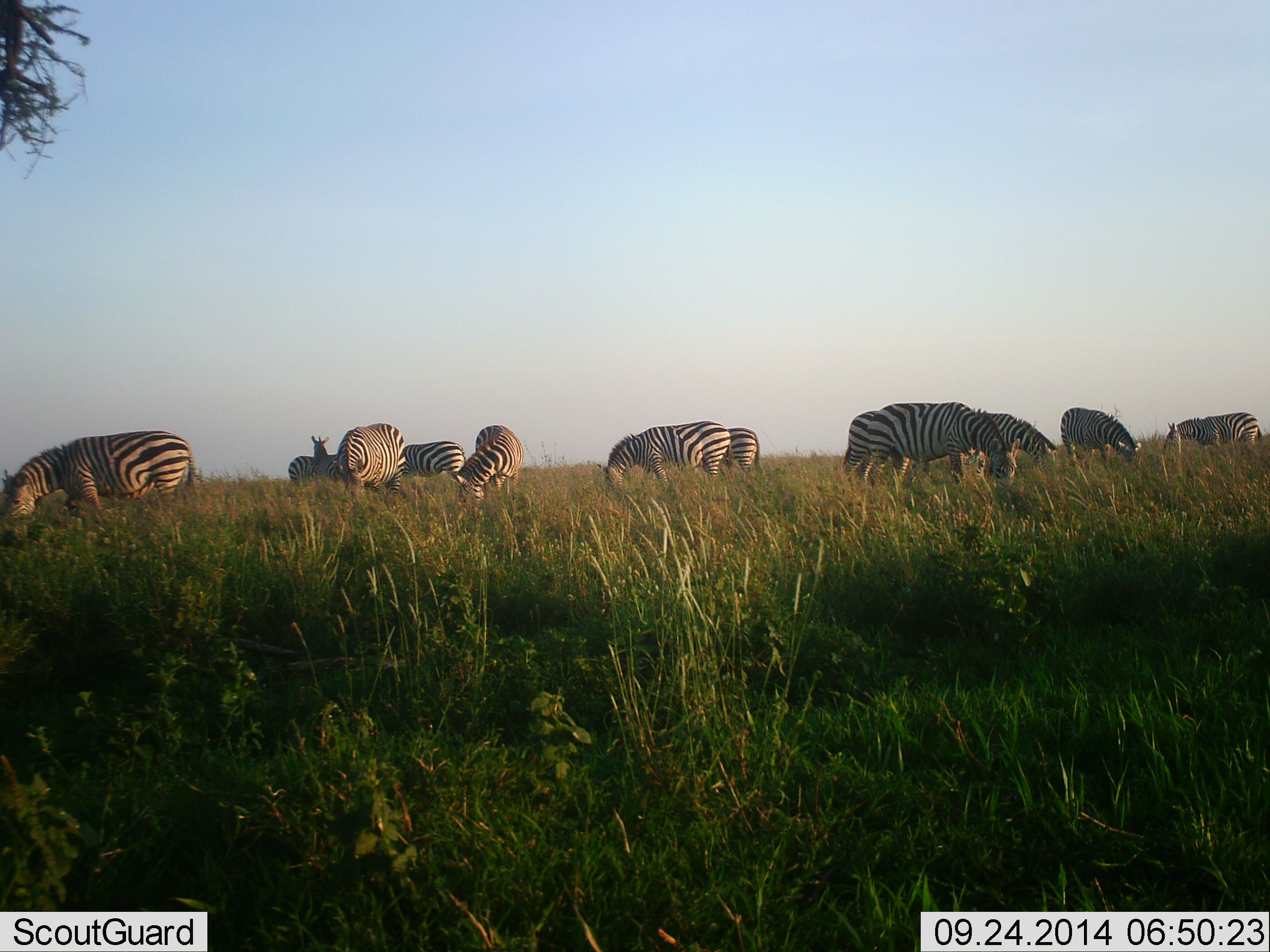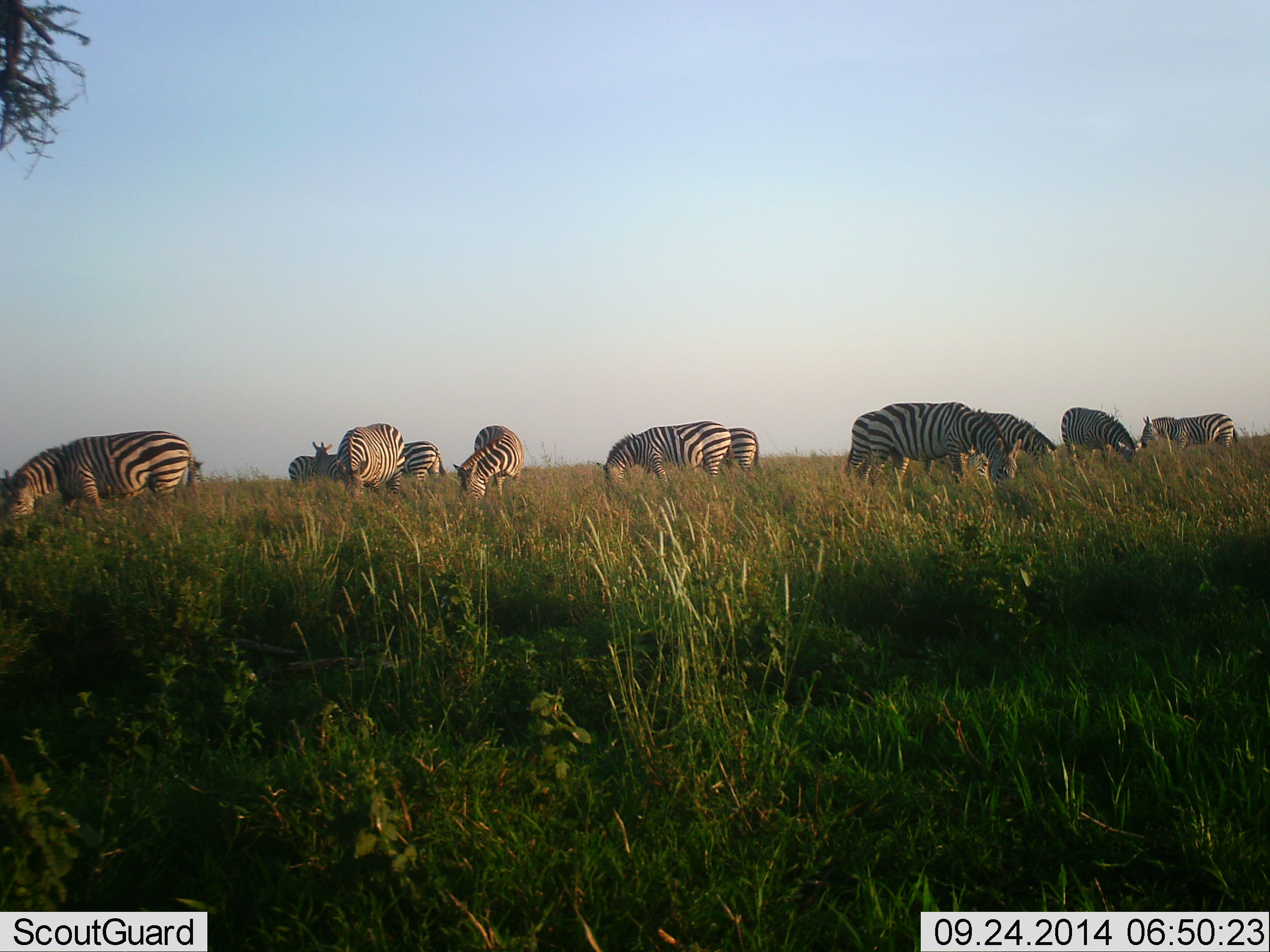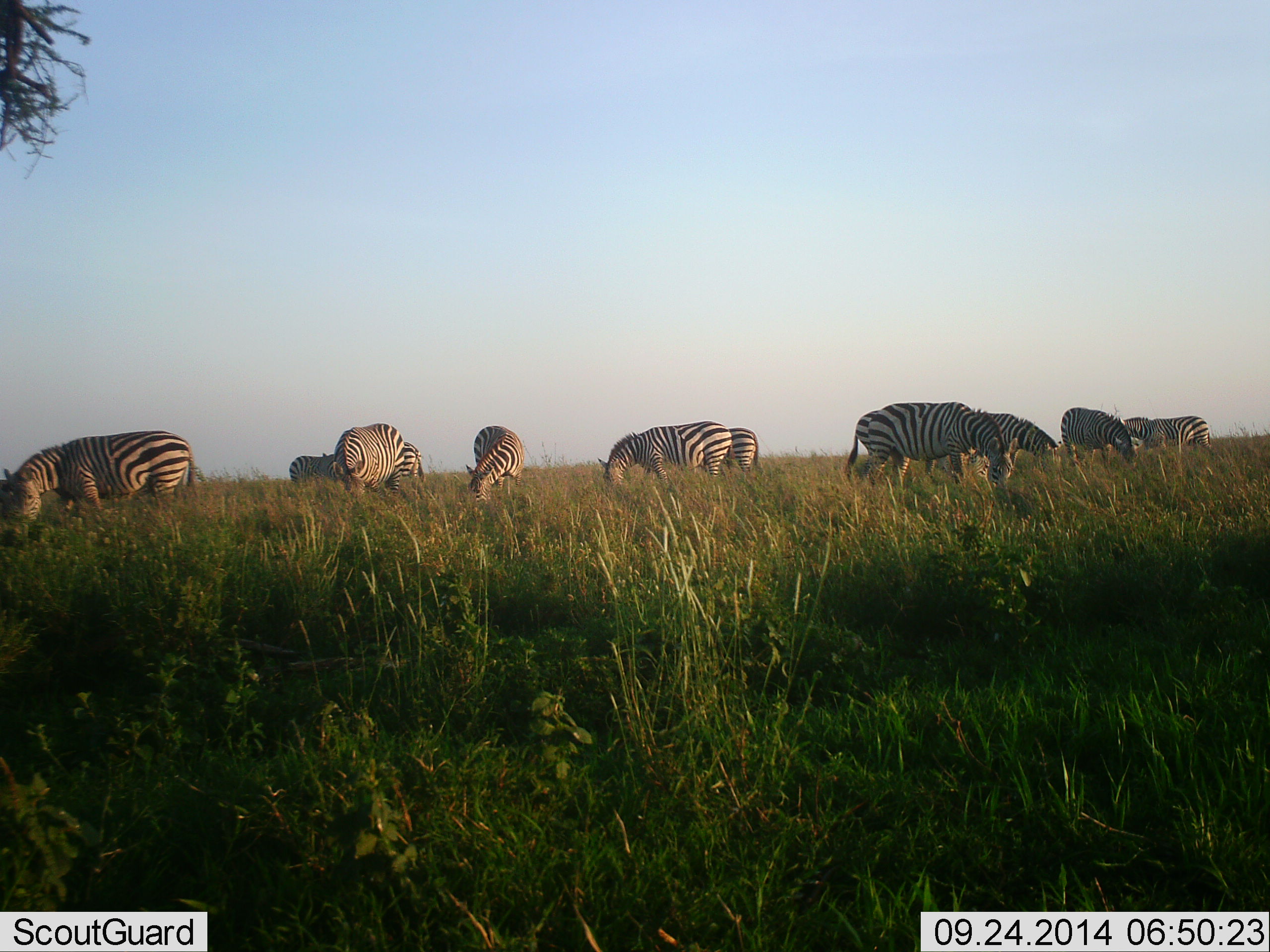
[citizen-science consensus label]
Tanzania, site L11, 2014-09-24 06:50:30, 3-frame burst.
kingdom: Animalia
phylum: Chordata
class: Mammalia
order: Perissodactyla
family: Equidae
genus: Equus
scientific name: Equus quagga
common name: plains zebra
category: zebra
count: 11-50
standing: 40%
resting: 0%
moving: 30%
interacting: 0%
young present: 0%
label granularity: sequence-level